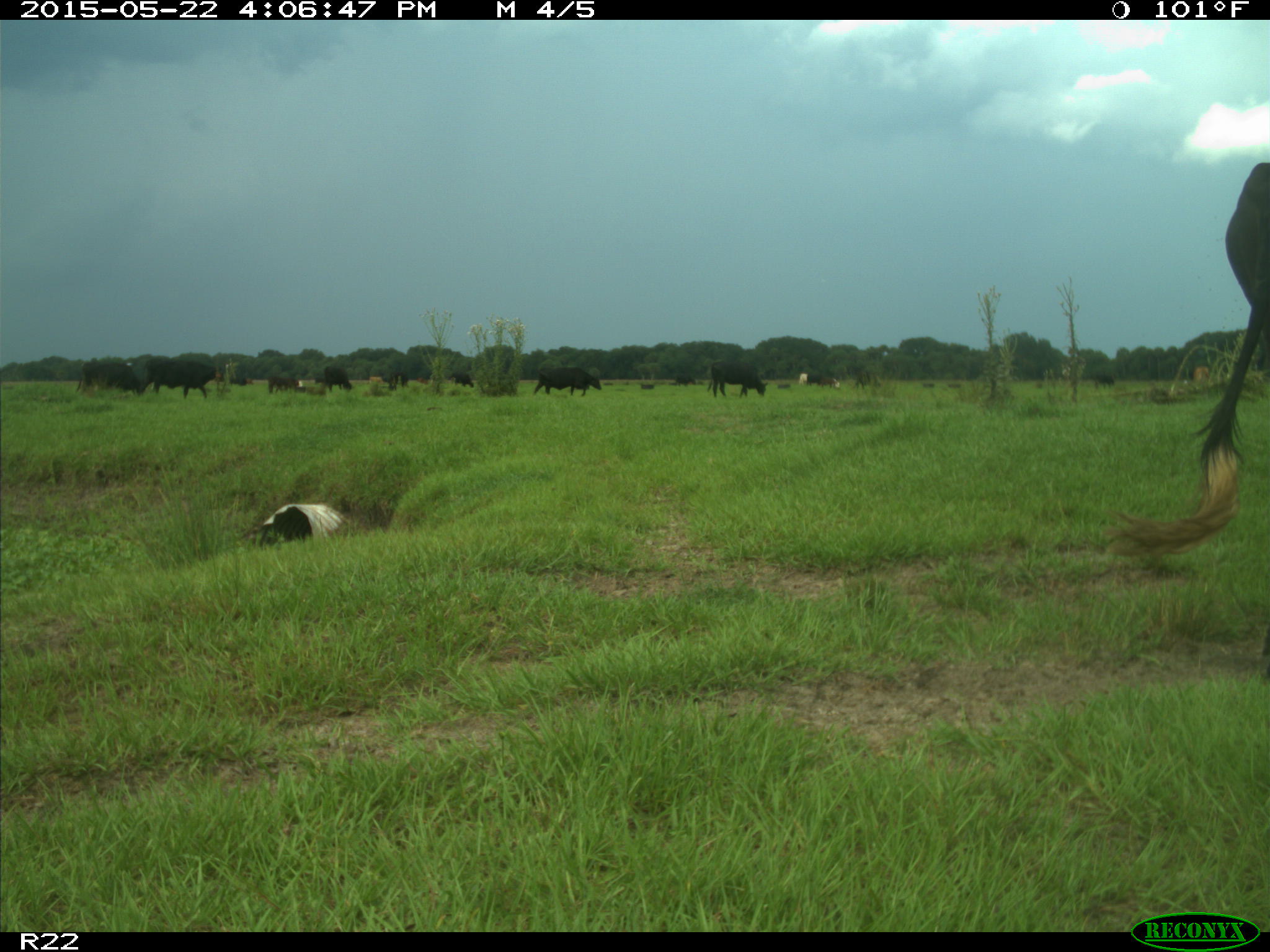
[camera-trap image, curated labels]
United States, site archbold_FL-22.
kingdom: Animalia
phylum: Chordata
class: Mammalia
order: Artiodactyla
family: Bovidae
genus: Bos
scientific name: Bos taurus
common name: domestic cow